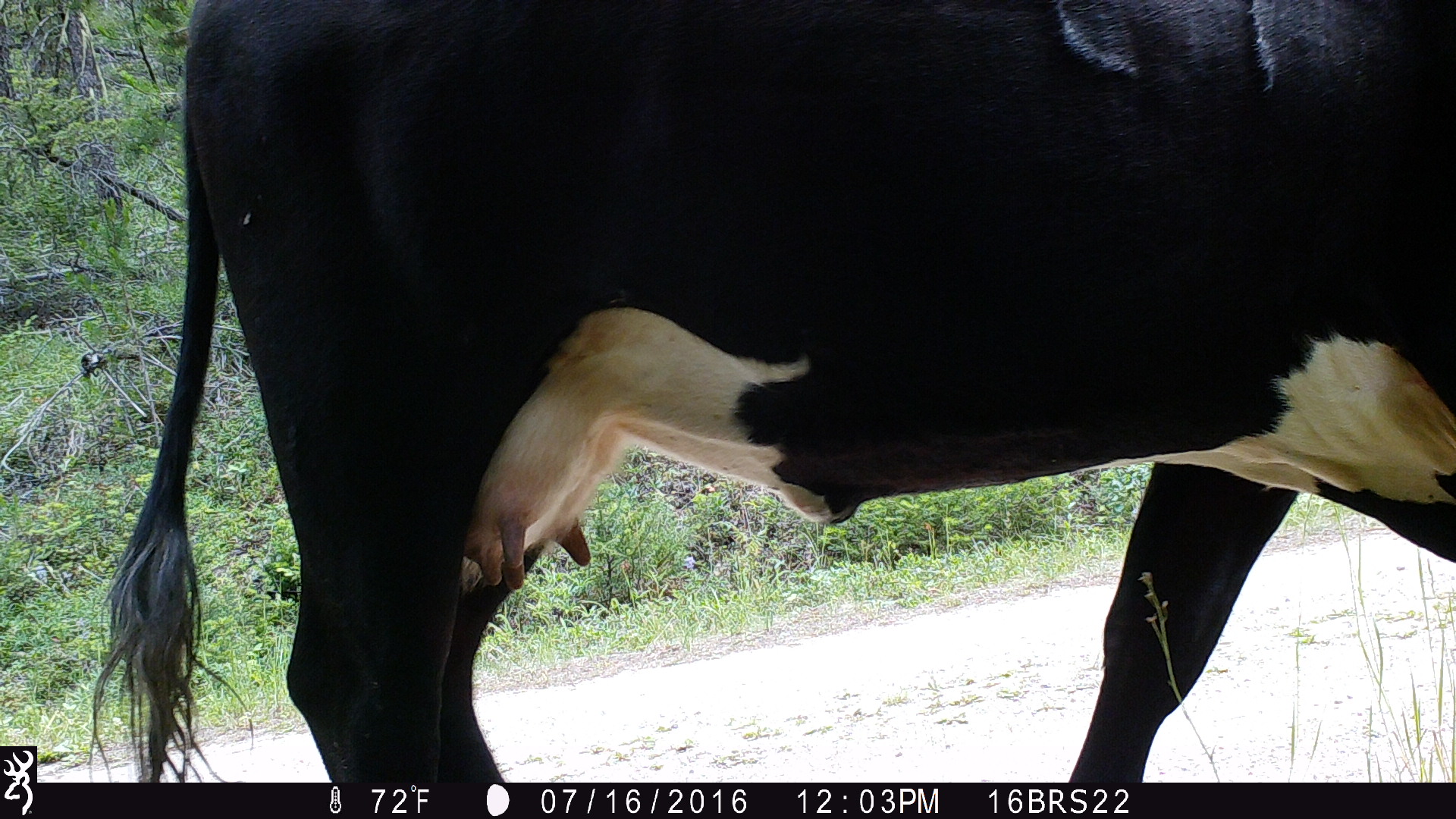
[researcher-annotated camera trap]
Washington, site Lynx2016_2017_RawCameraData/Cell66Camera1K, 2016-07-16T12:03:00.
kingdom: Animalia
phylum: Chordata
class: Mammalia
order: Artiodactyla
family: Bovidae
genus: Bos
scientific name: Bos taurus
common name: domestic cattle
Domestic cattle (Bos taurus). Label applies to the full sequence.